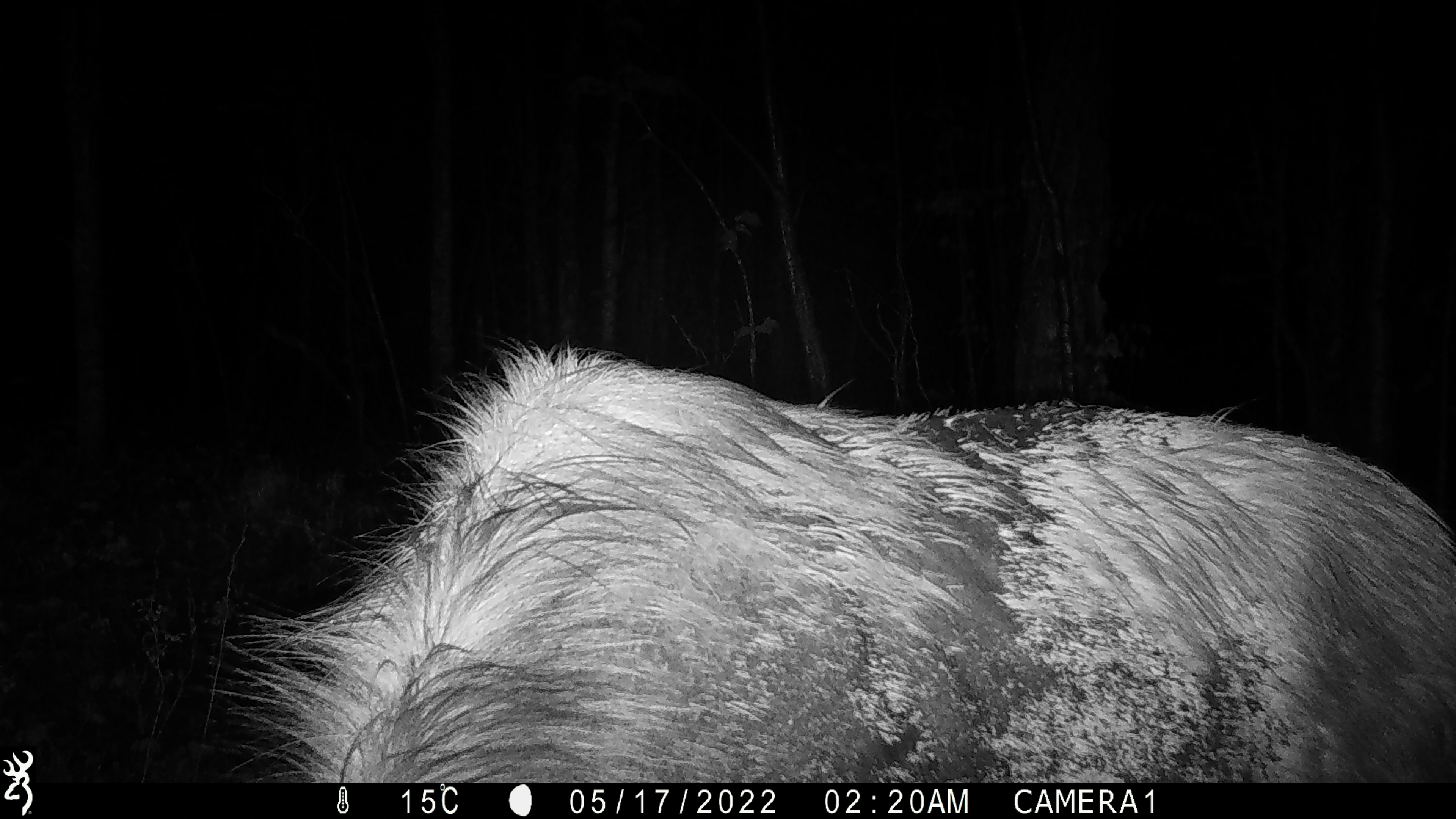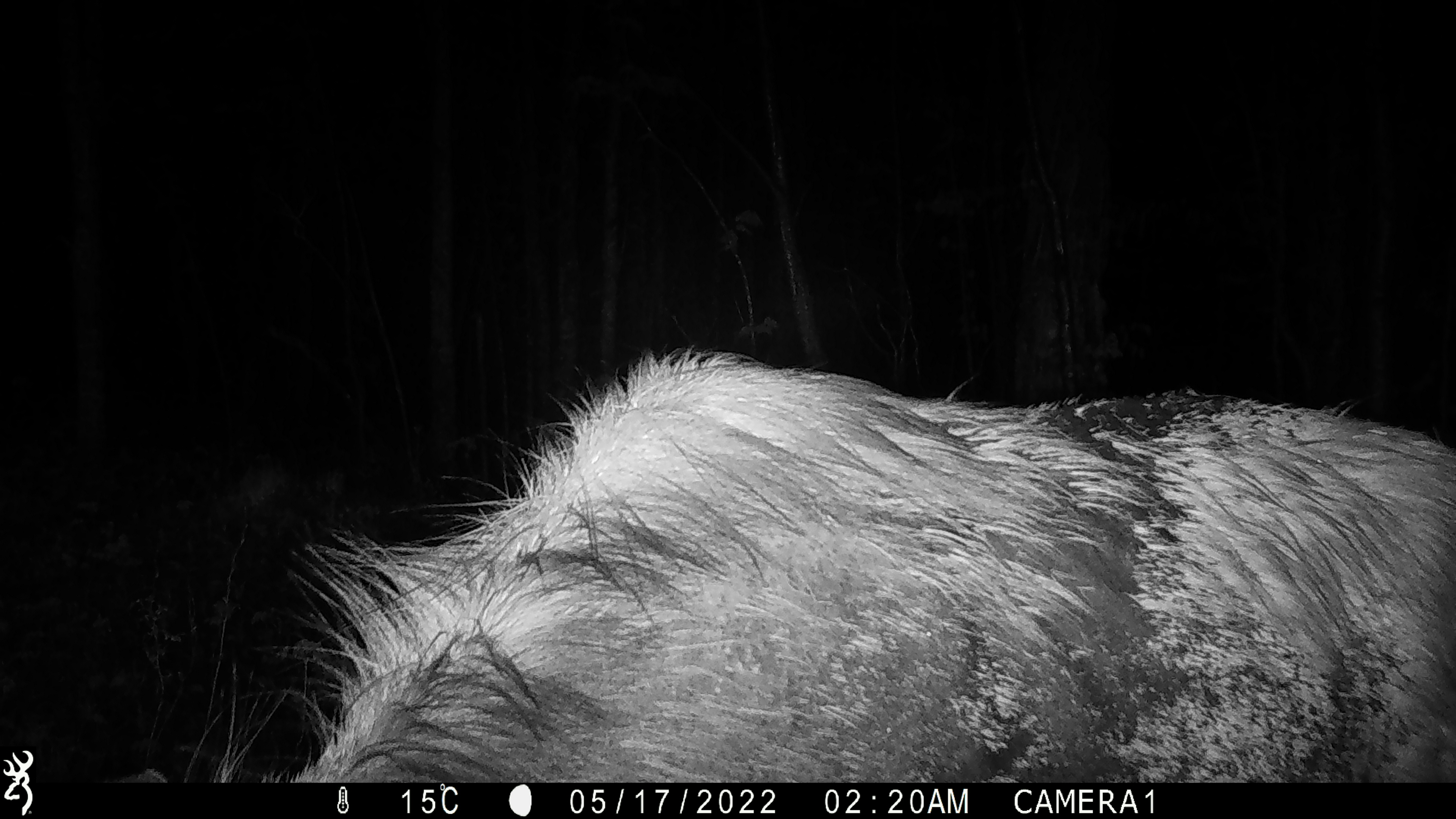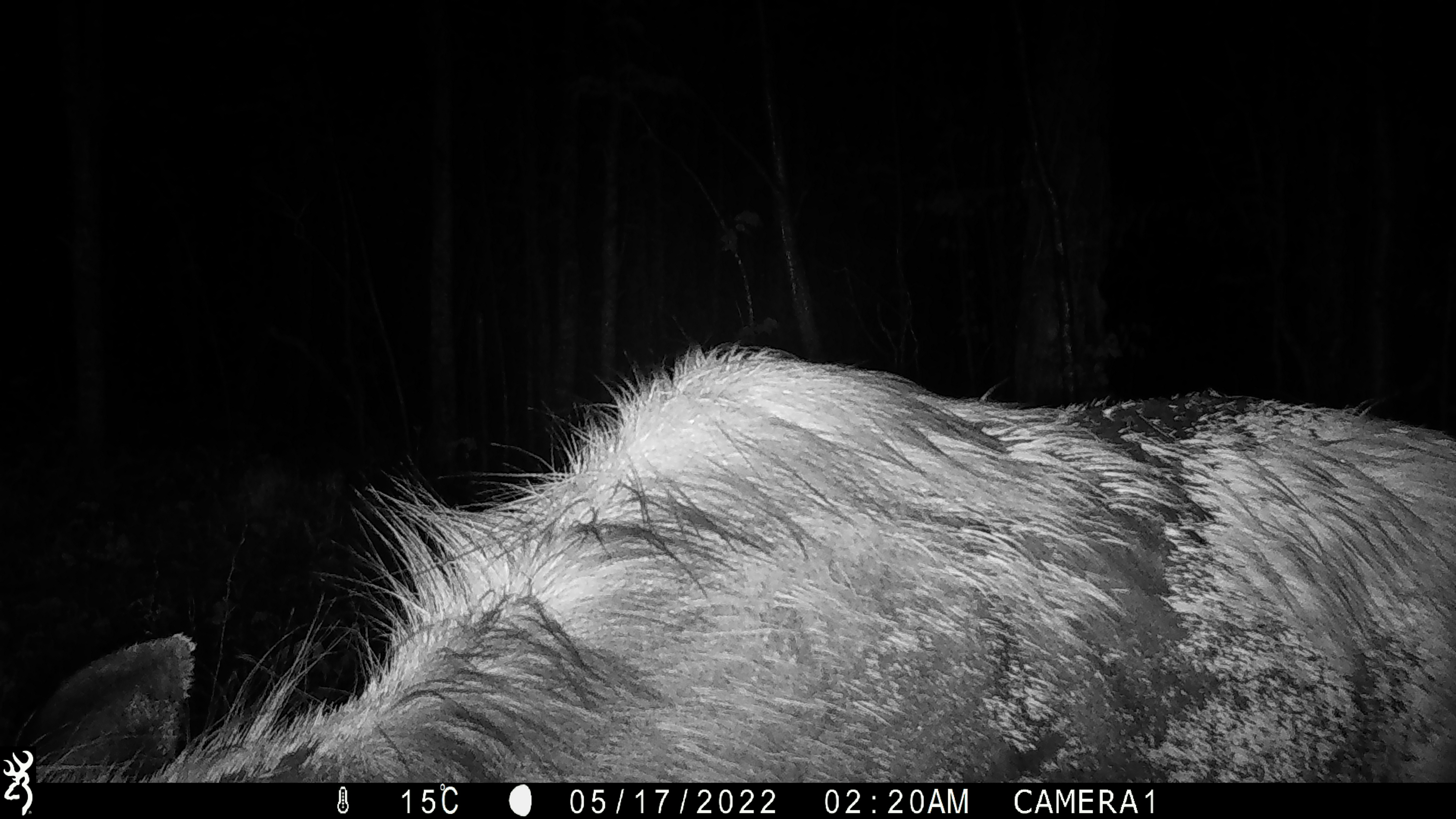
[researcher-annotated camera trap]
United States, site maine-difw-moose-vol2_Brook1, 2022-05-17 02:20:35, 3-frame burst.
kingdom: Animalia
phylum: Chordata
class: Mammalia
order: Artiodactyla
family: Cervidae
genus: Alces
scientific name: Alces alces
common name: moose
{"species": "moose (Alces alces)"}